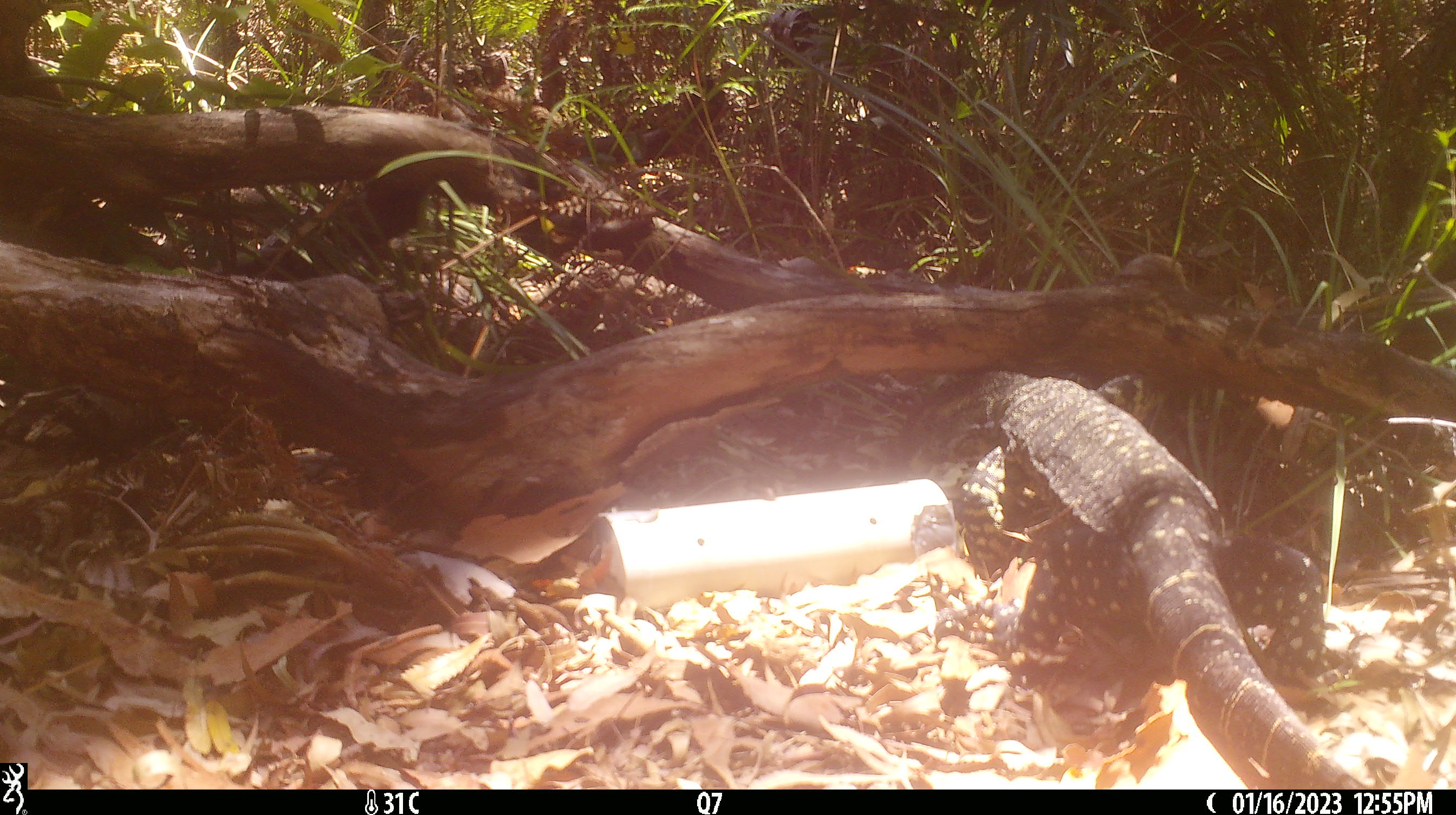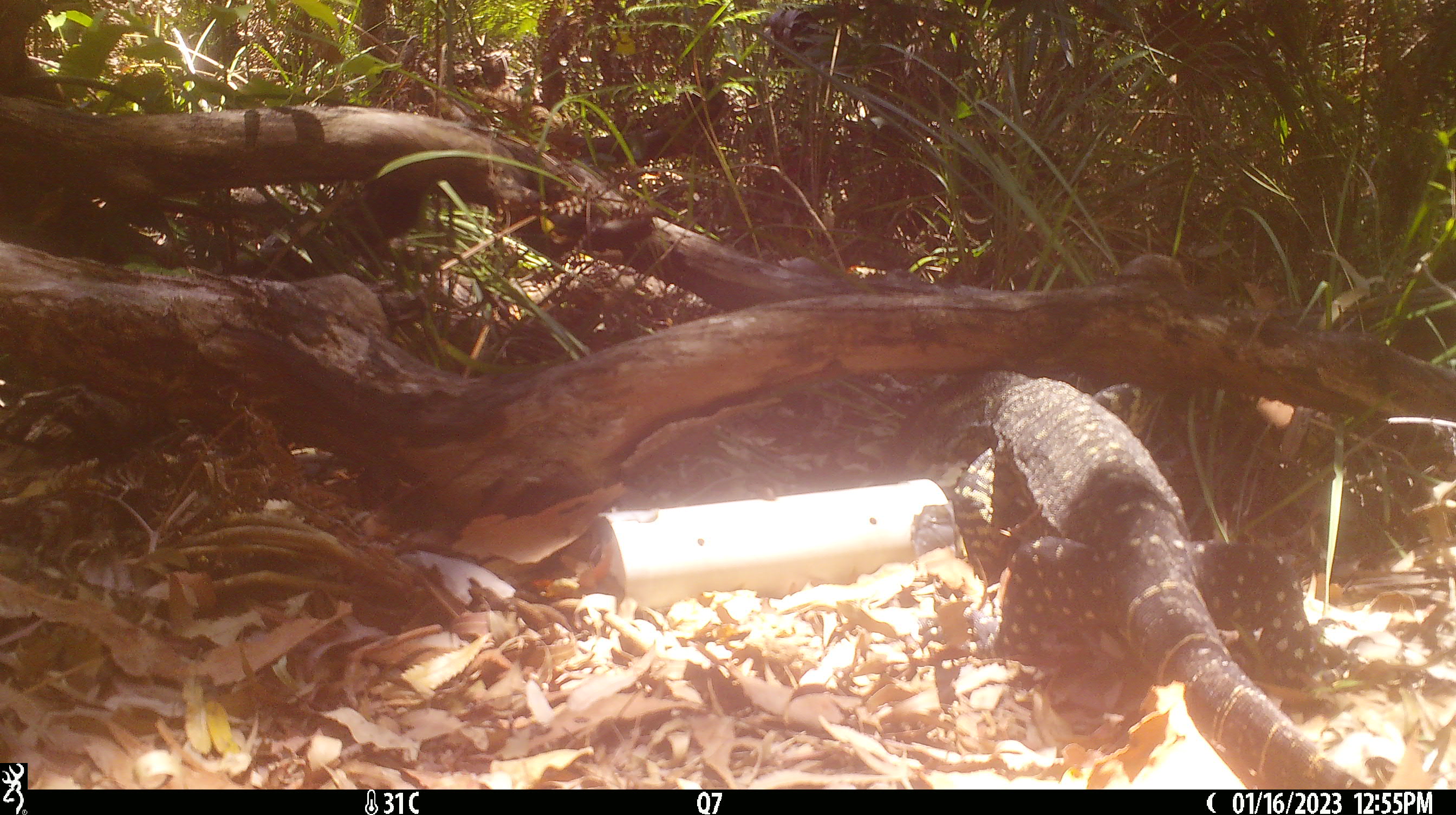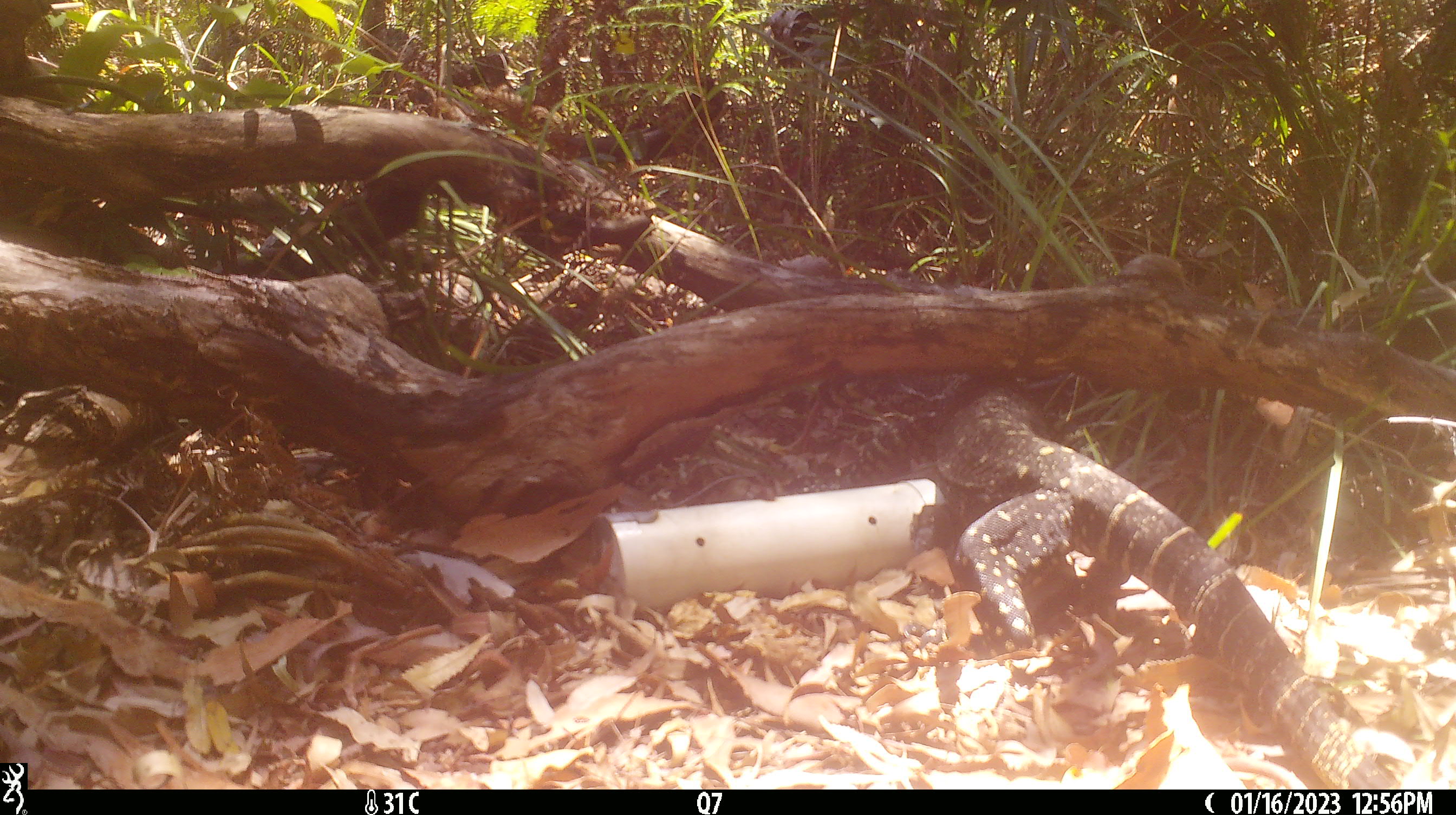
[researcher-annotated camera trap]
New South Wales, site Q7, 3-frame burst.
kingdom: Animalia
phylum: Chordata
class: Reptilia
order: Squamata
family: Varanidae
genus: Varanus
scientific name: Varanus varius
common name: lace monitor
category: goanna